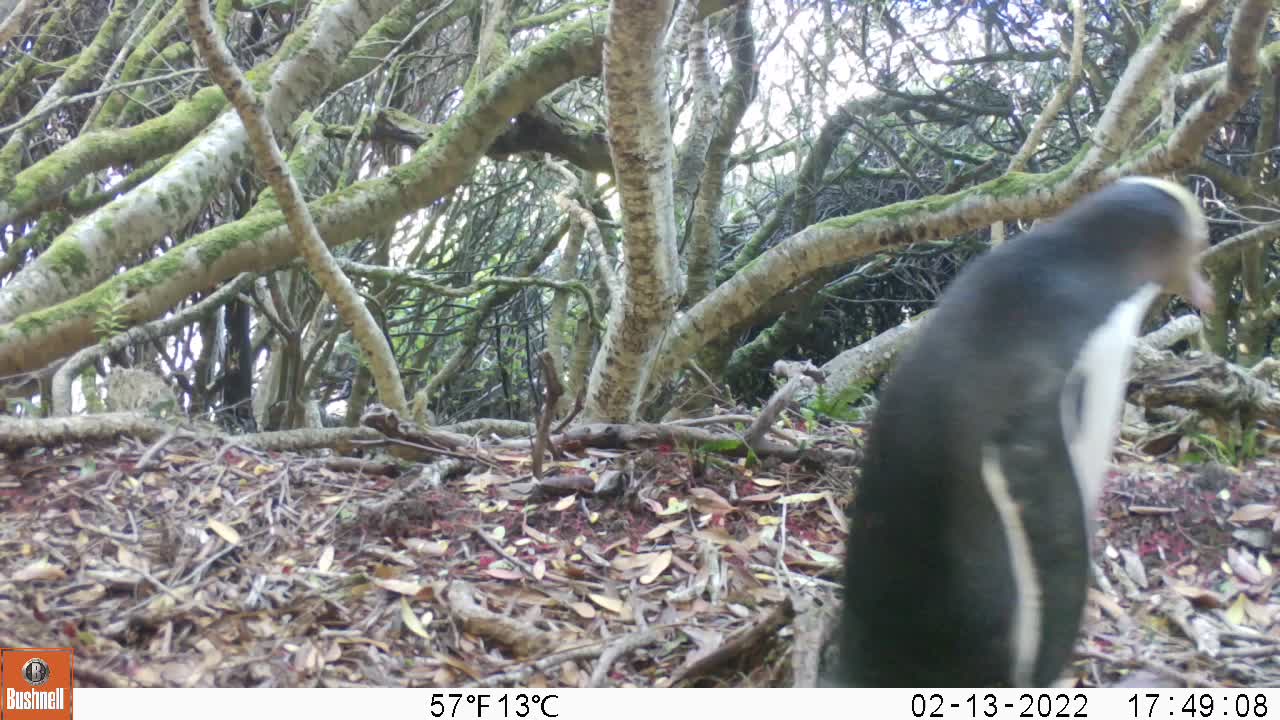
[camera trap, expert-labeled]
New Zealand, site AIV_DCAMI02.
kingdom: Animalia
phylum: Chordata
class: Aves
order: Sphenisciformes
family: Spheniscidae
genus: Megadyptes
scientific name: Megadyptes antipodes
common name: yellow-eyed penguin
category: yellow eyed penguin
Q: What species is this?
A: Yellow eyed penguin (yellow-eyed penguin) (Megadyptes antipodes).